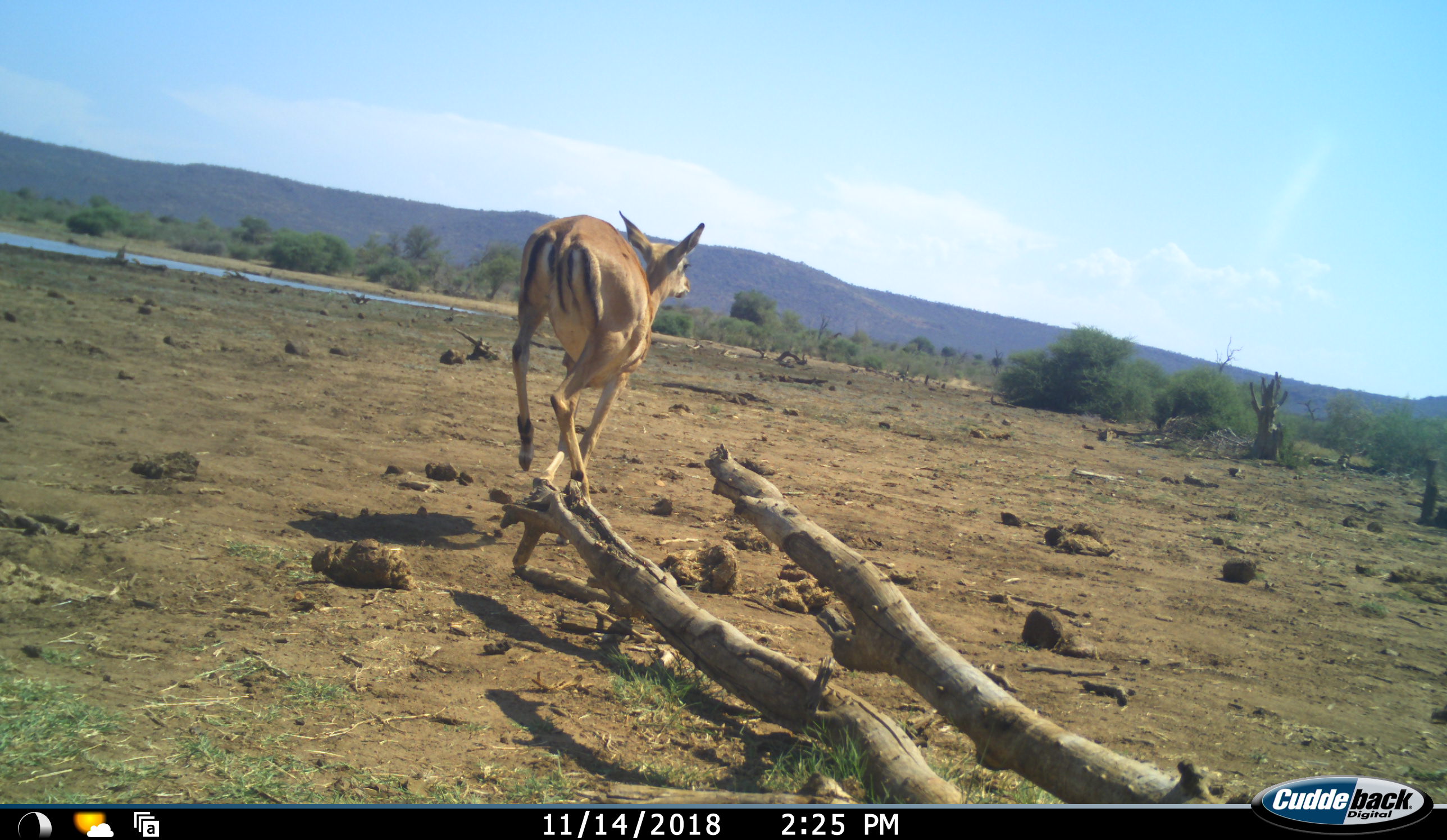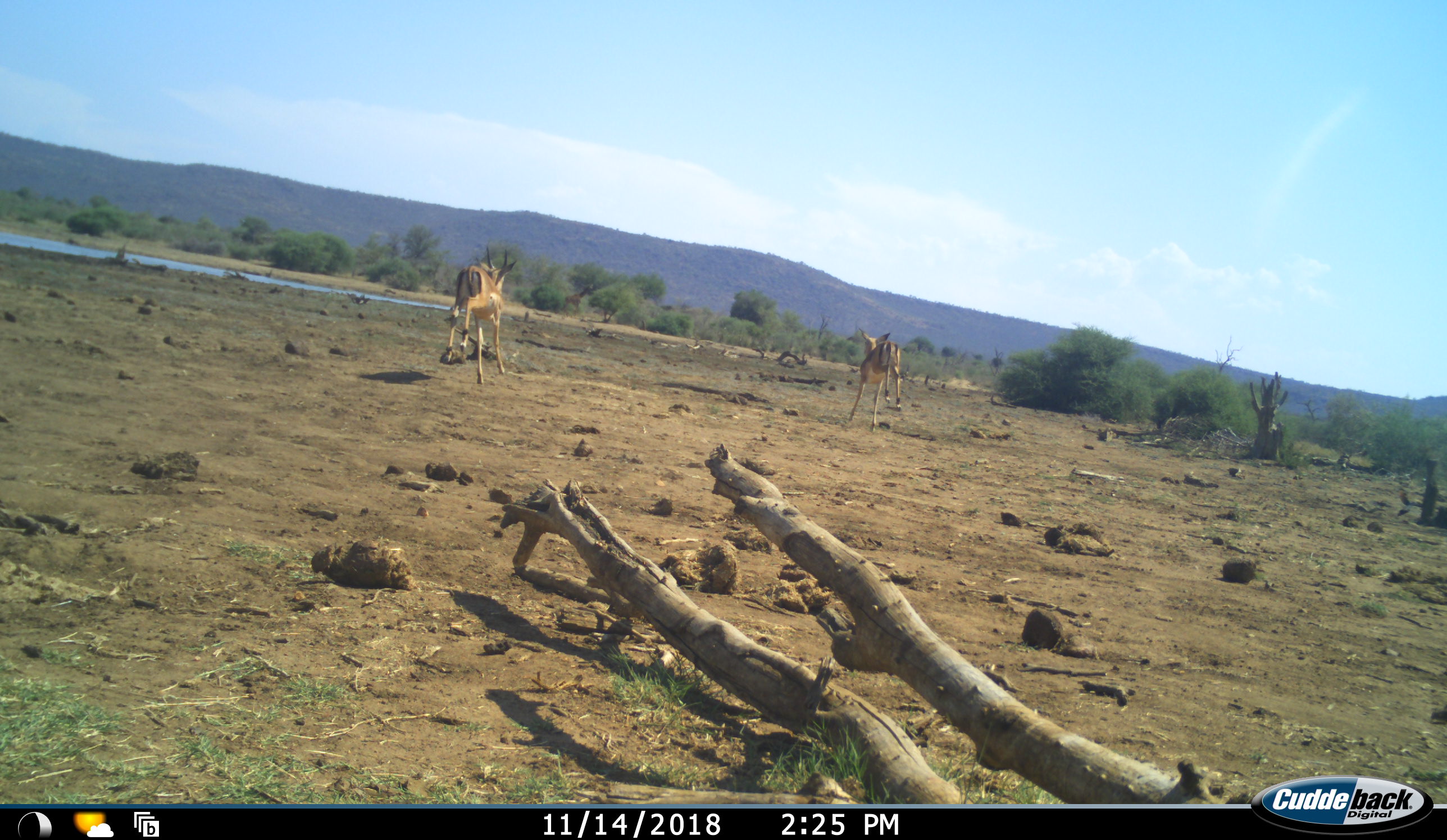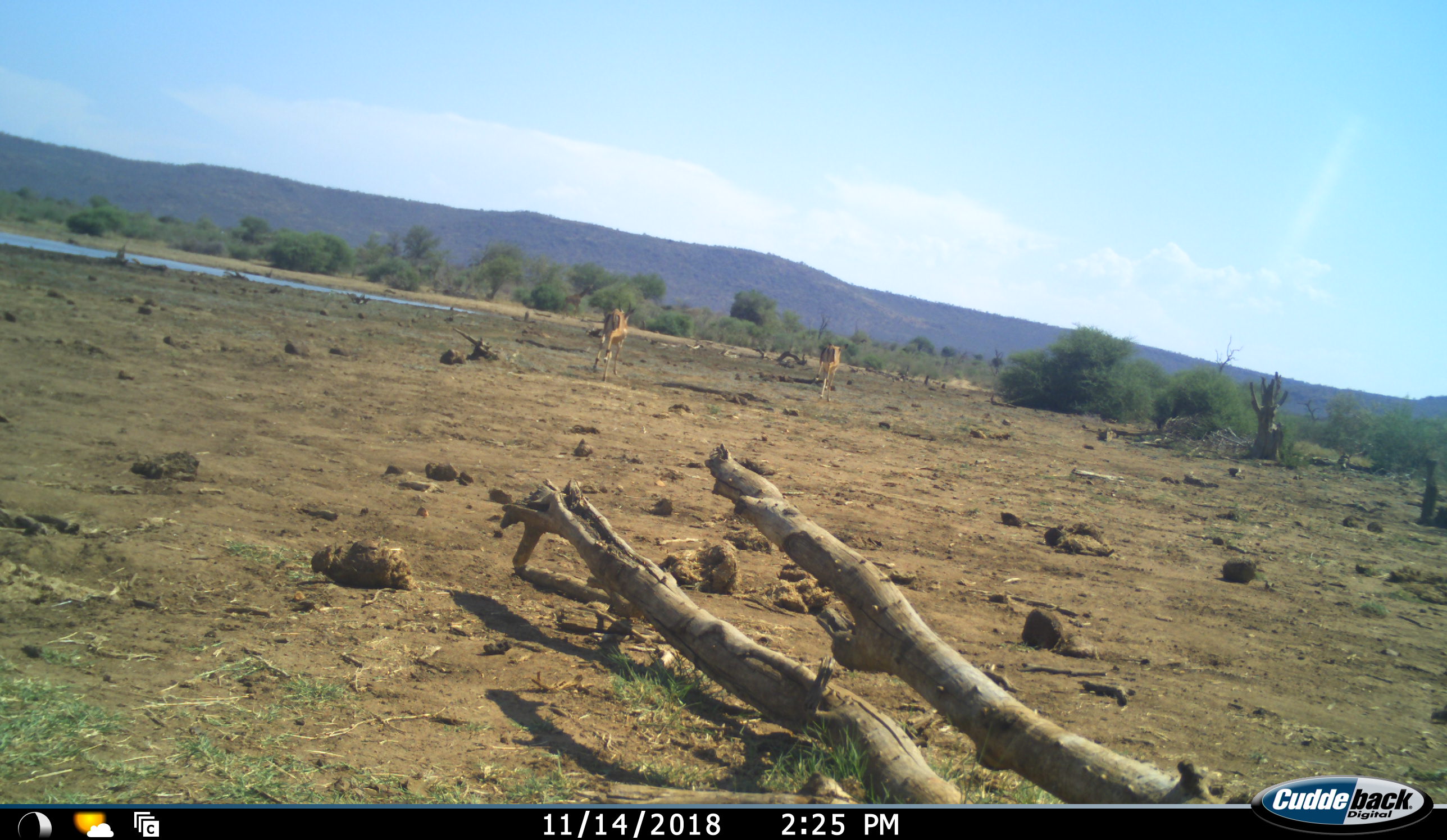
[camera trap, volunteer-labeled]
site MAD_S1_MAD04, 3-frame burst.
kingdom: Animalia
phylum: Chordata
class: Mammalia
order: Artiodactyla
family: Bovidae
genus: Aepyceros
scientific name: Aepyceros melampus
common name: impala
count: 2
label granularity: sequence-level